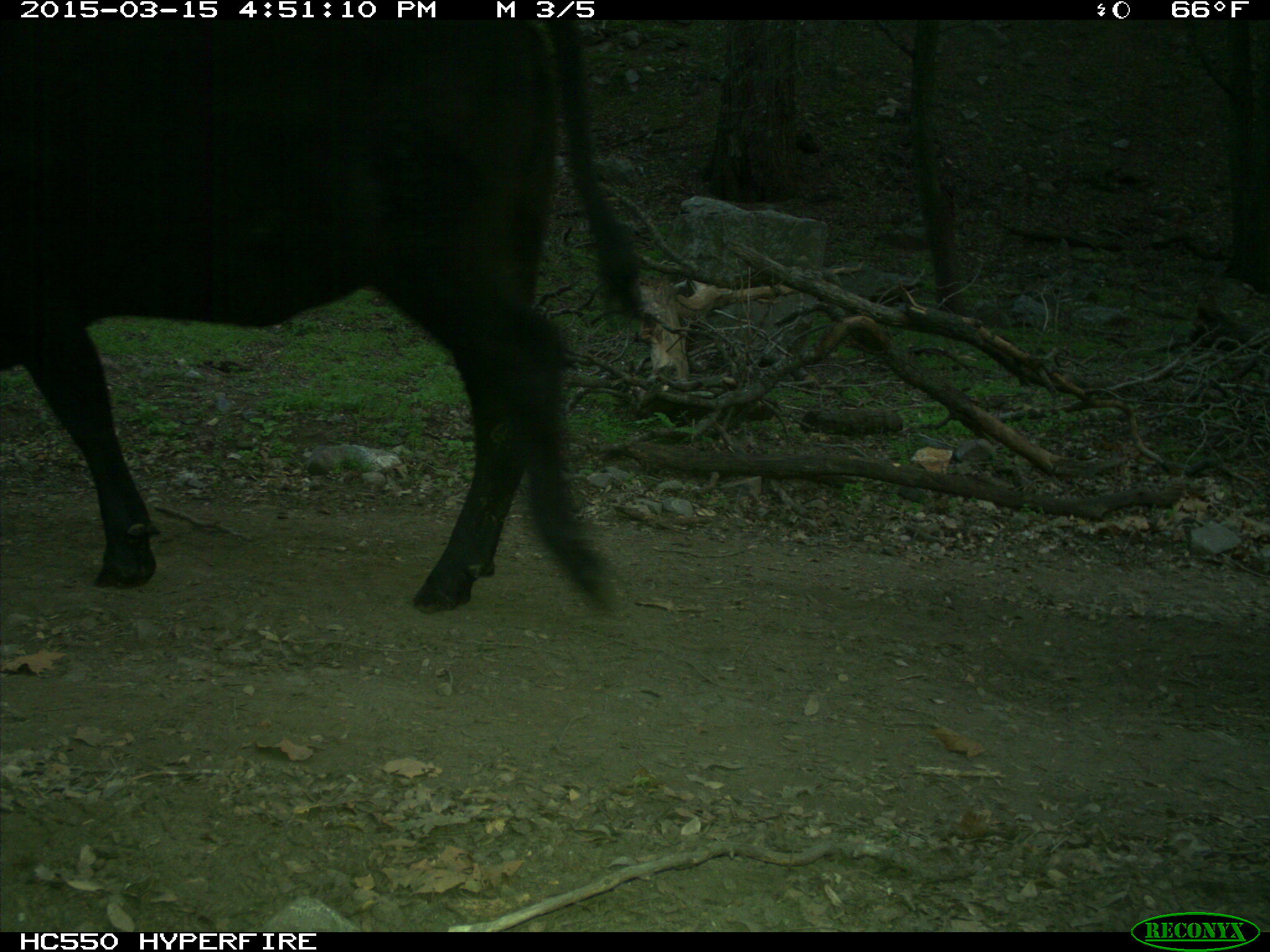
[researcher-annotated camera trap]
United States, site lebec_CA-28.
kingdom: Animalia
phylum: Chordata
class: Mammalia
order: Artiodactyla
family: Bovidae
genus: Bos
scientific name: Bos taurus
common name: domestic cow